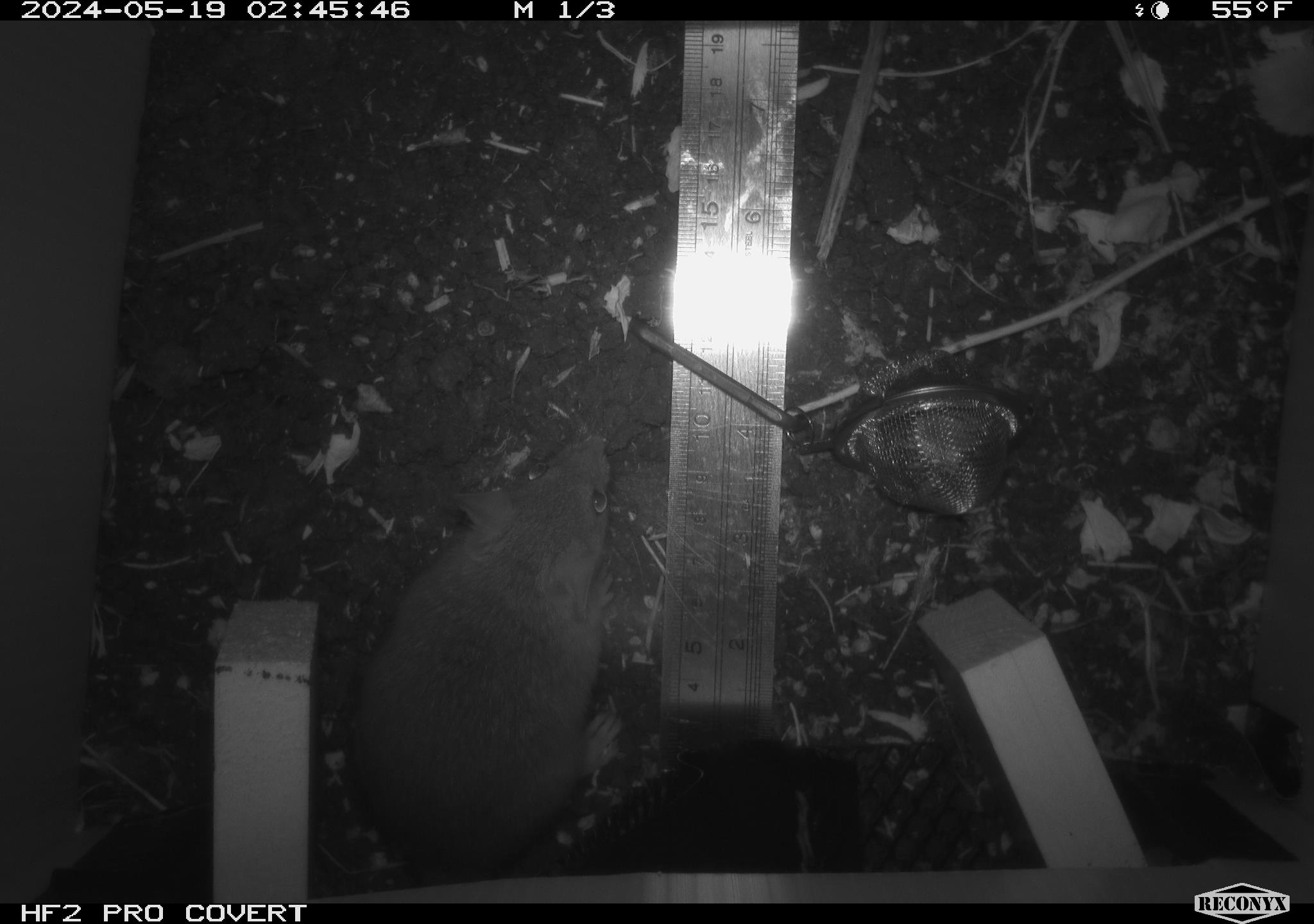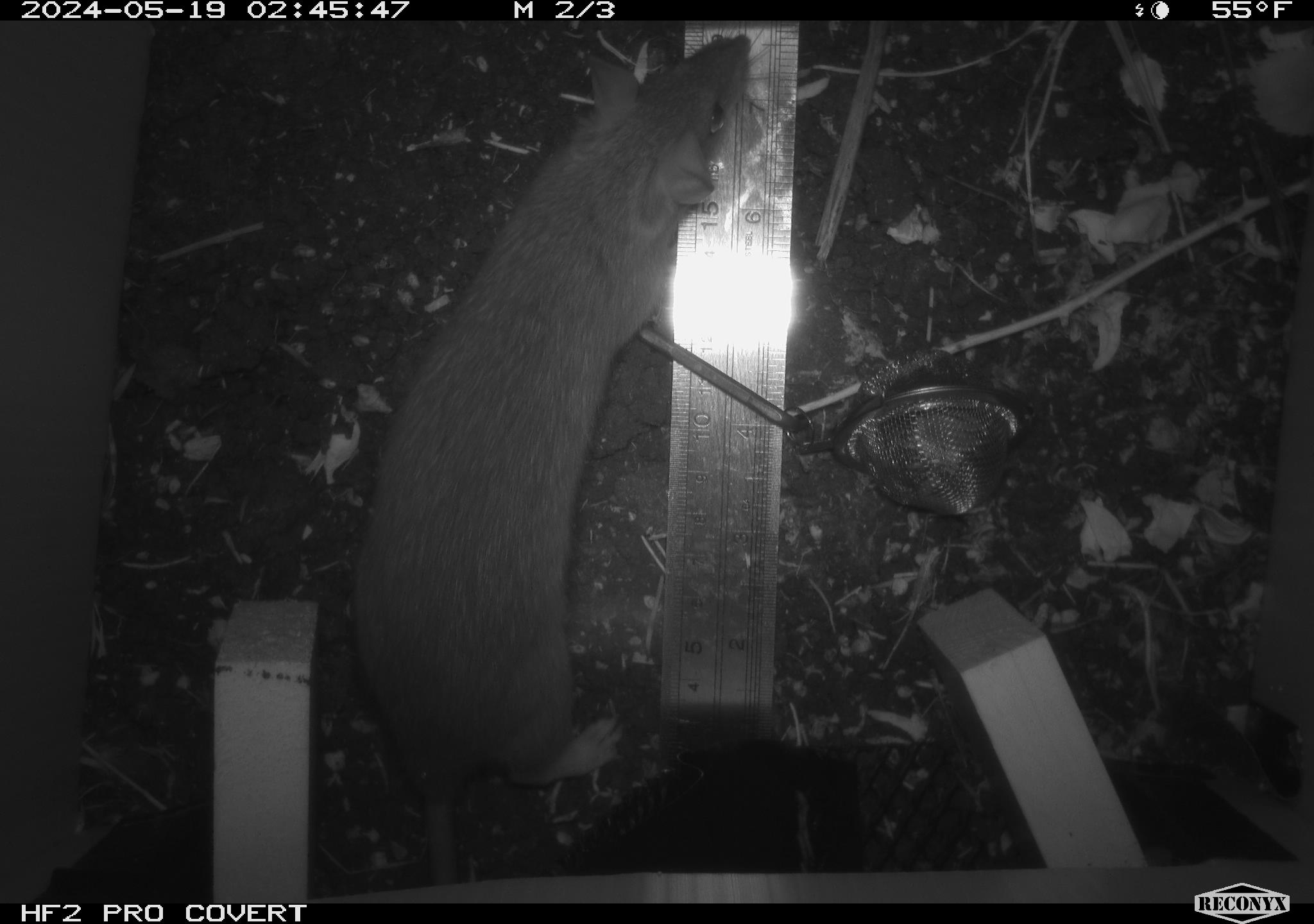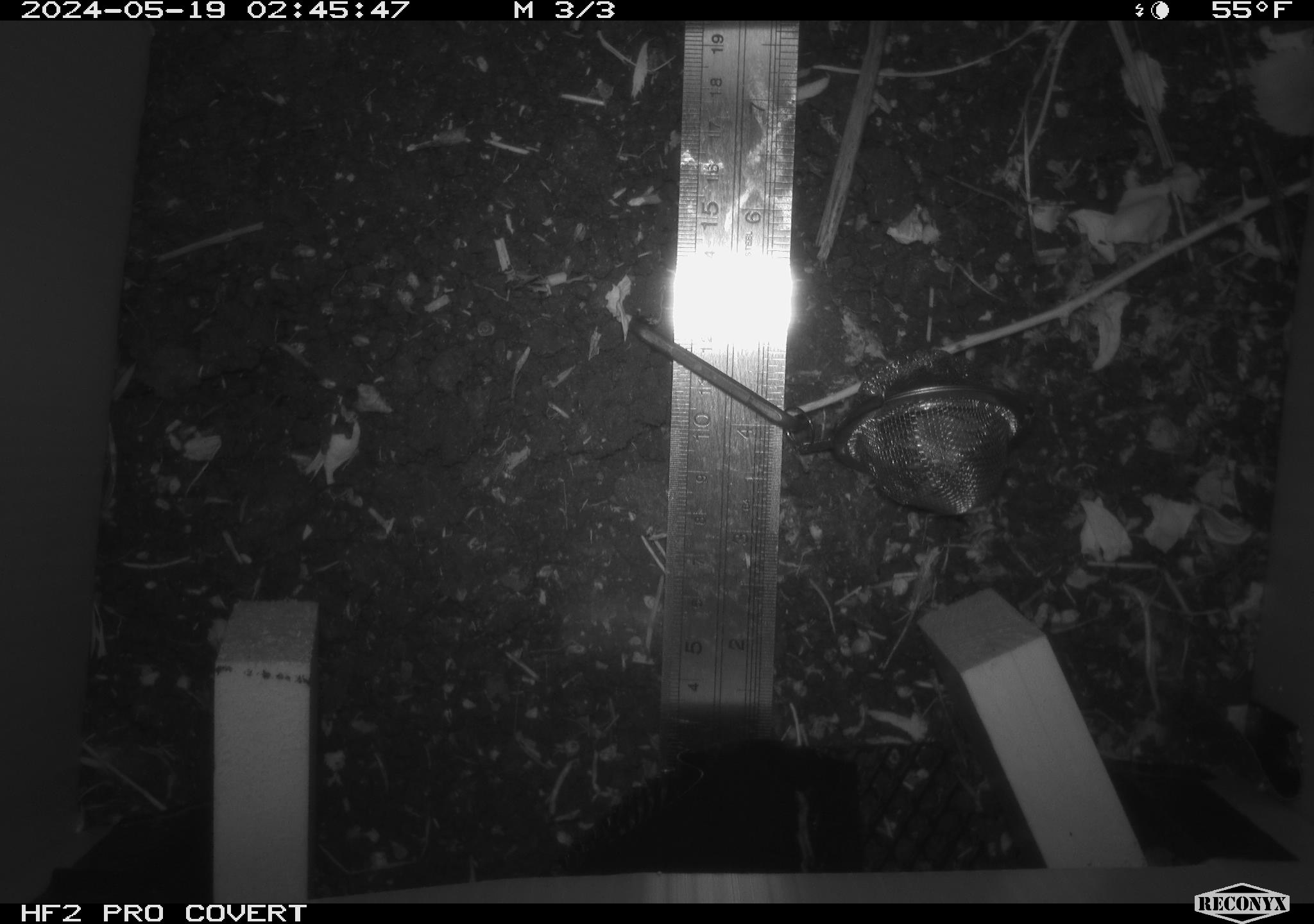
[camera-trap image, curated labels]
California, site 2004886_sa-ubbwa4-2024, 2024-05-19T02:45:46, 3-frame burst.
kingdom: Animalia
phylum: Chordata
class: Mammalia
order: Rodentia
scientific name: Rodentia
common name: woodrat or rat or mouse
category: woodrat or rat or mouse species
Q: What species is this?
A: Woodrat or rat or mouse species (woodrat or rat or mouse) (Rodentia).